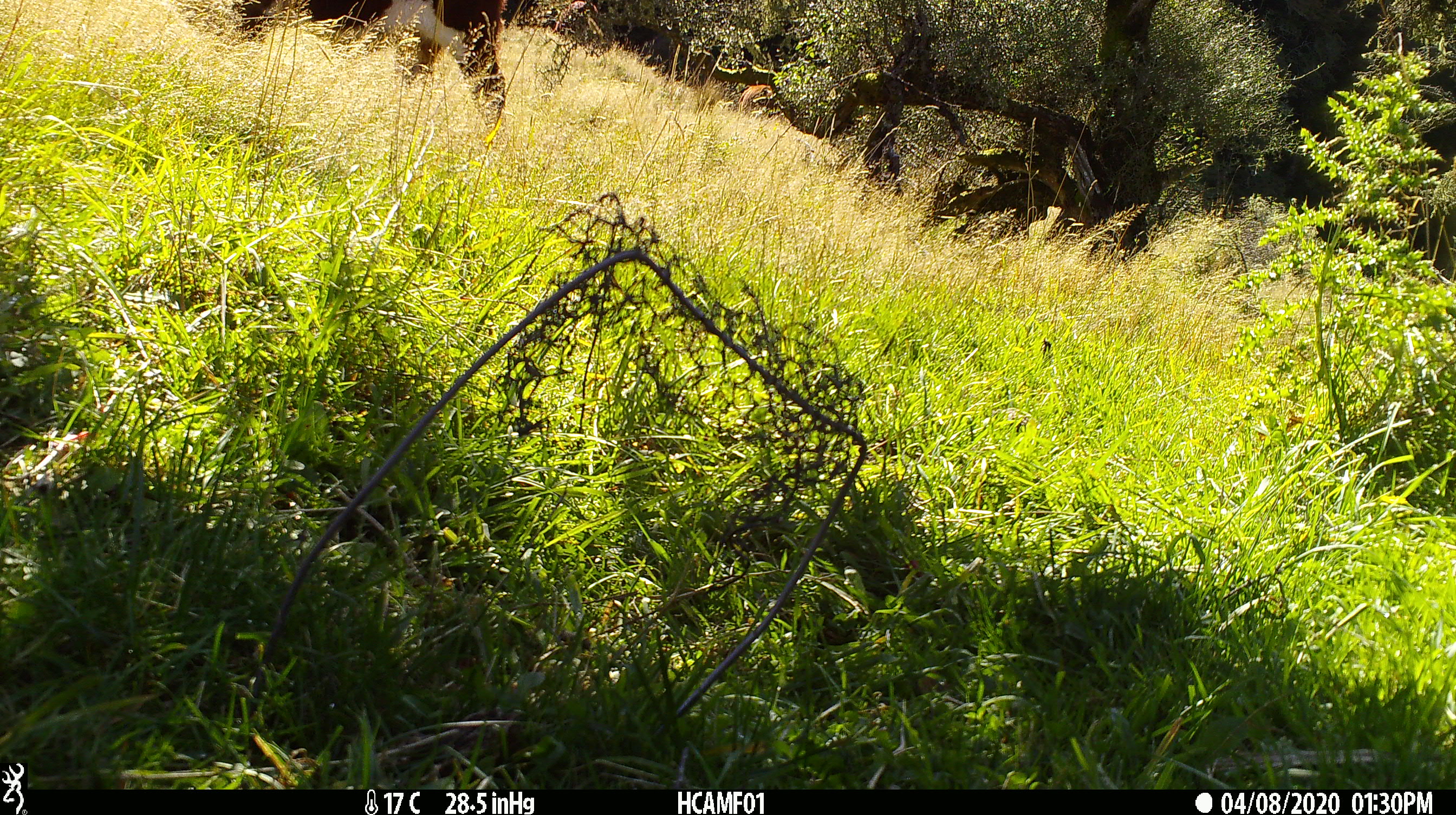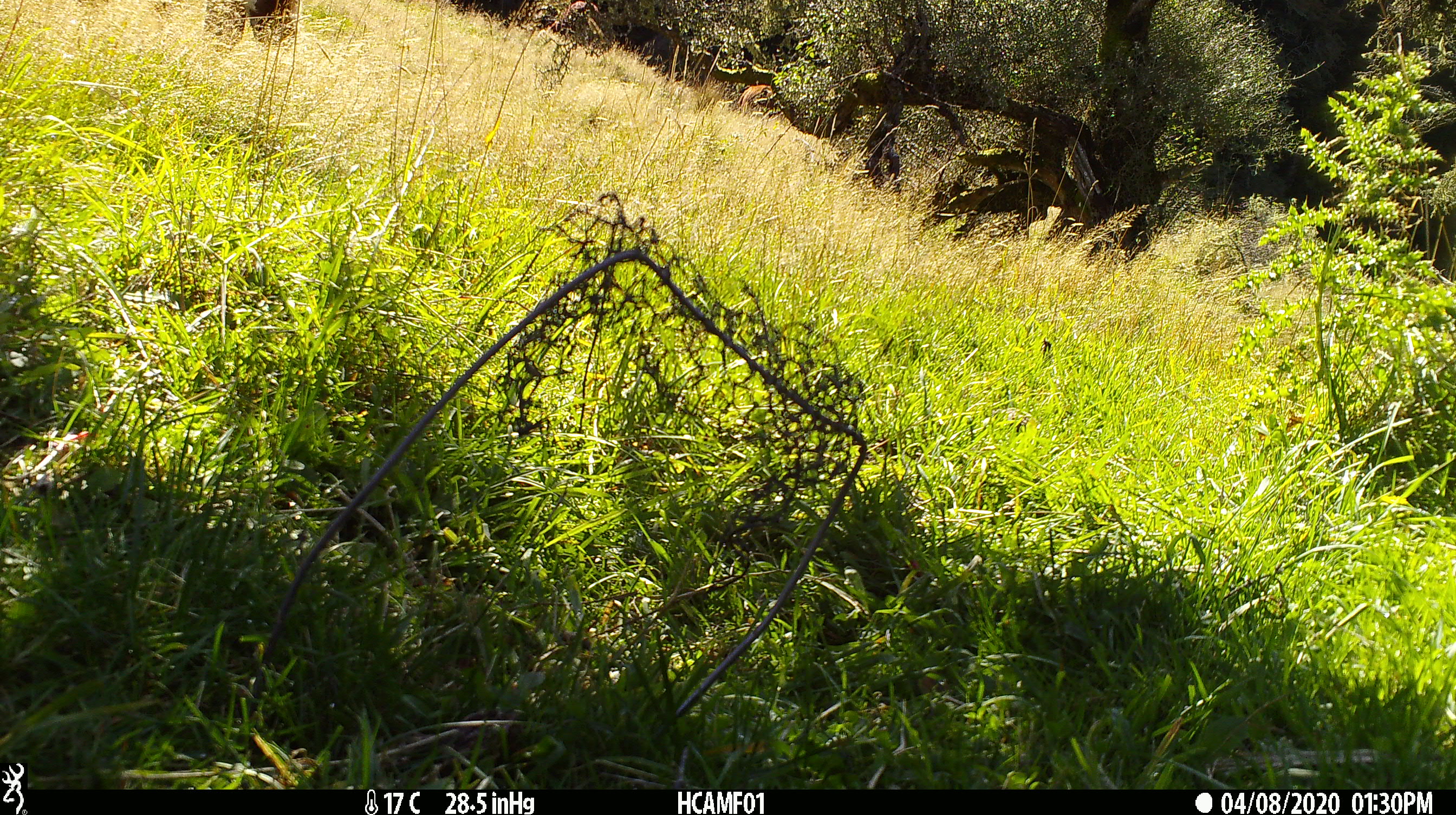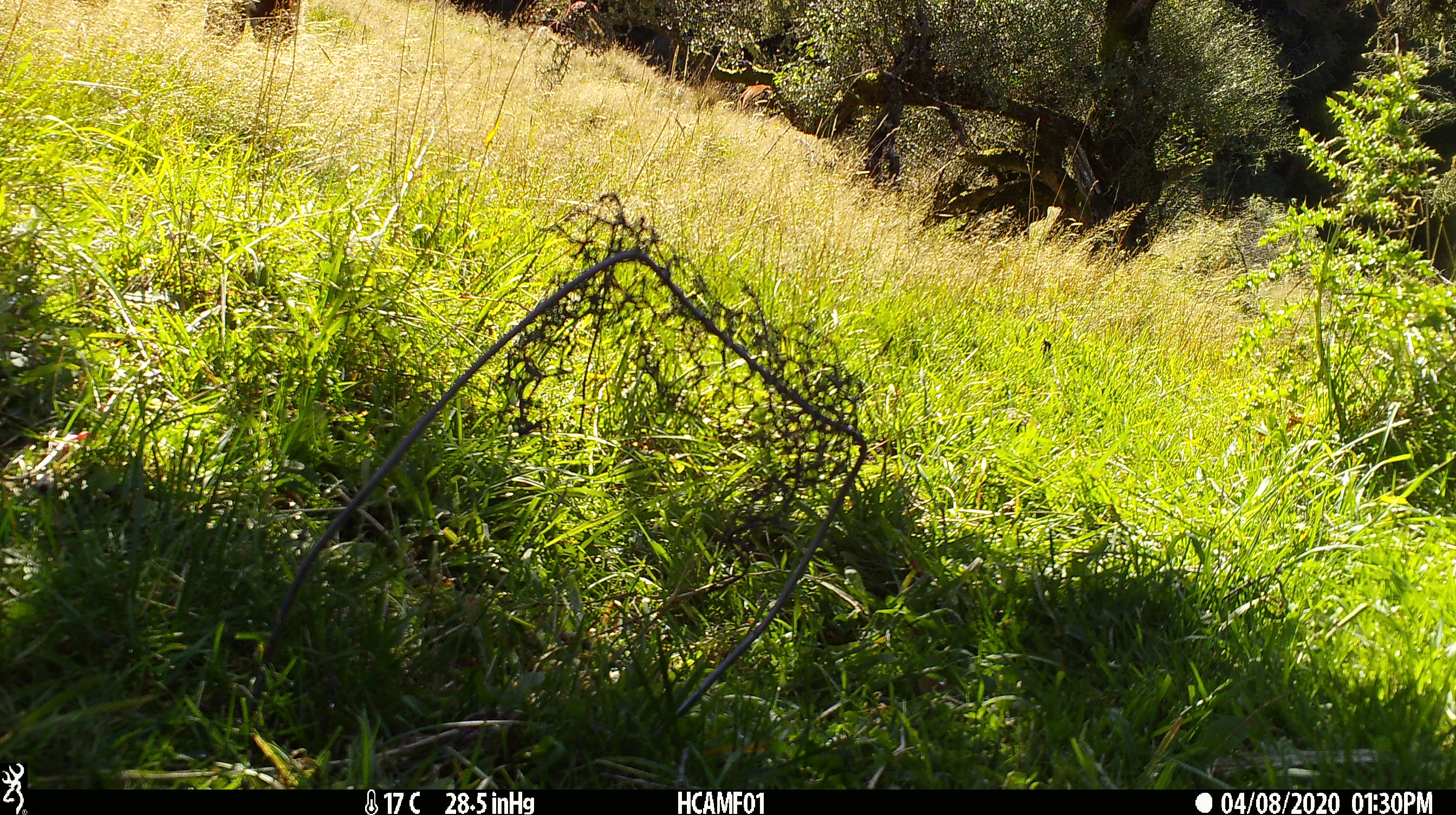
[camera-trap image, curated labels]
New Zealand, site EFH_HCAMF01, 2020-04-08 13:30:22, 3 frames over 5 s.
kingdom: Animalia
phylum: Chordata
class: Mammalia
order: Artiodactyla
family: Bovidae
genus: Bos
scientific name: Bos taurus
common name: domestic cow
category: cow